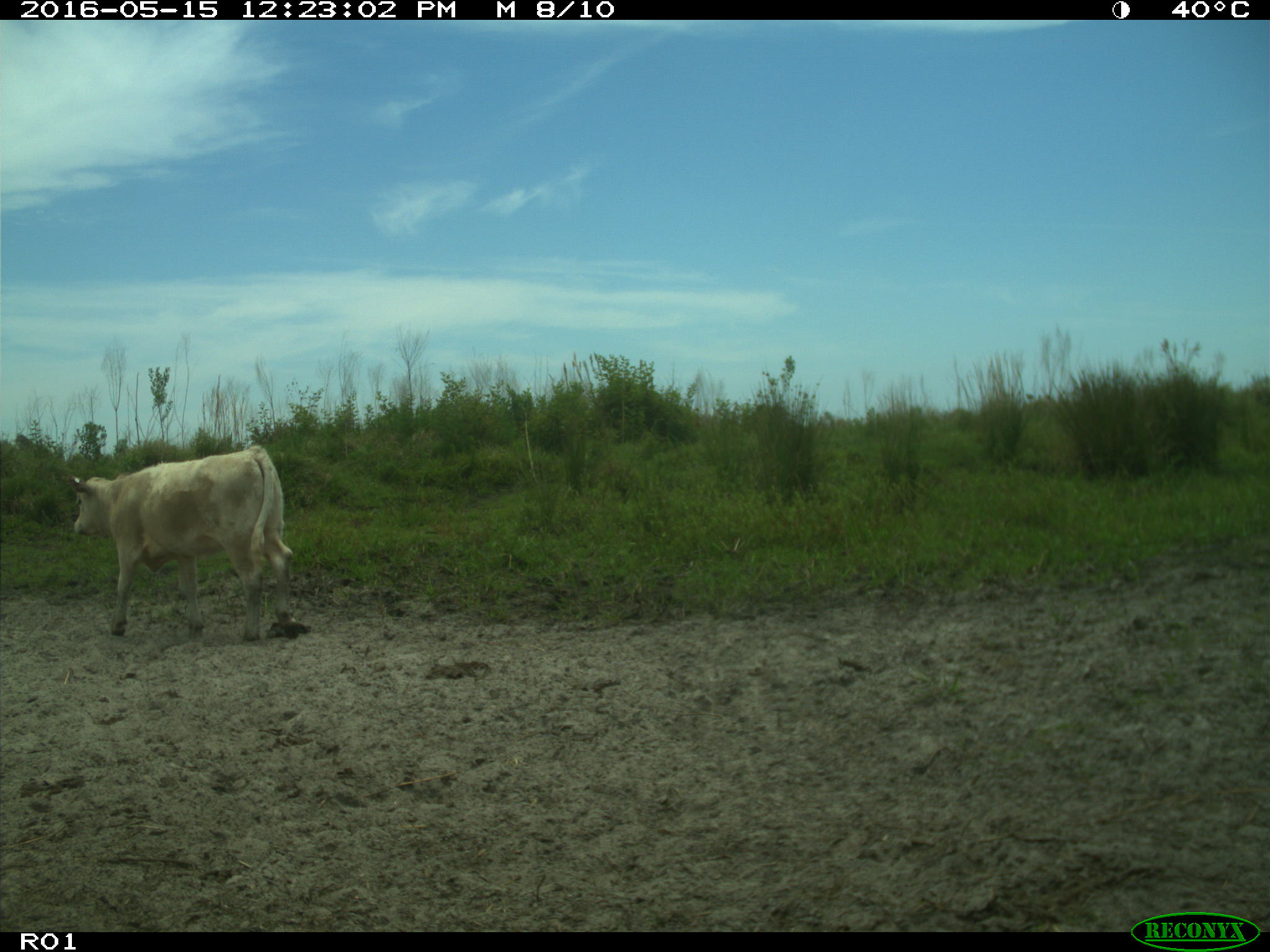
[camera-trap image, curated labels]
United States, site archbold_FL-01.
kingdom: Animalia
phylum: Chordata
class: Mammalia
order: Artiodactyla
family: Bovidae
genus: Bos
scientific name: Bos taurus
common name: domestic cow